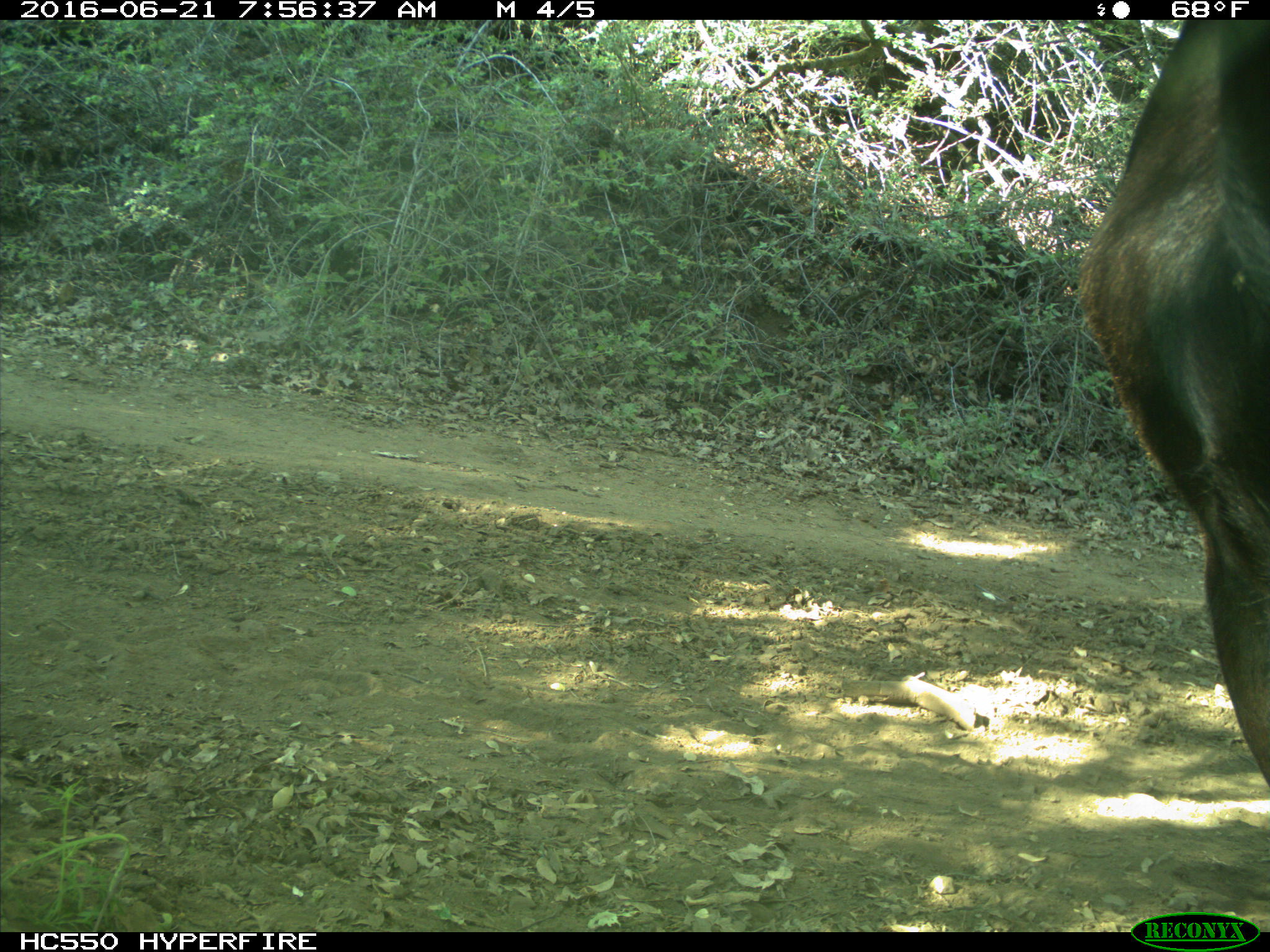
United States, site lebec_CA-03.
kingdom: Animalia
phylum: Chordata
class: Mammalia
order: Artiodactyla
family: Bovidae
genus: Bos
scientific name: Bos taurus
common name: domestic cow